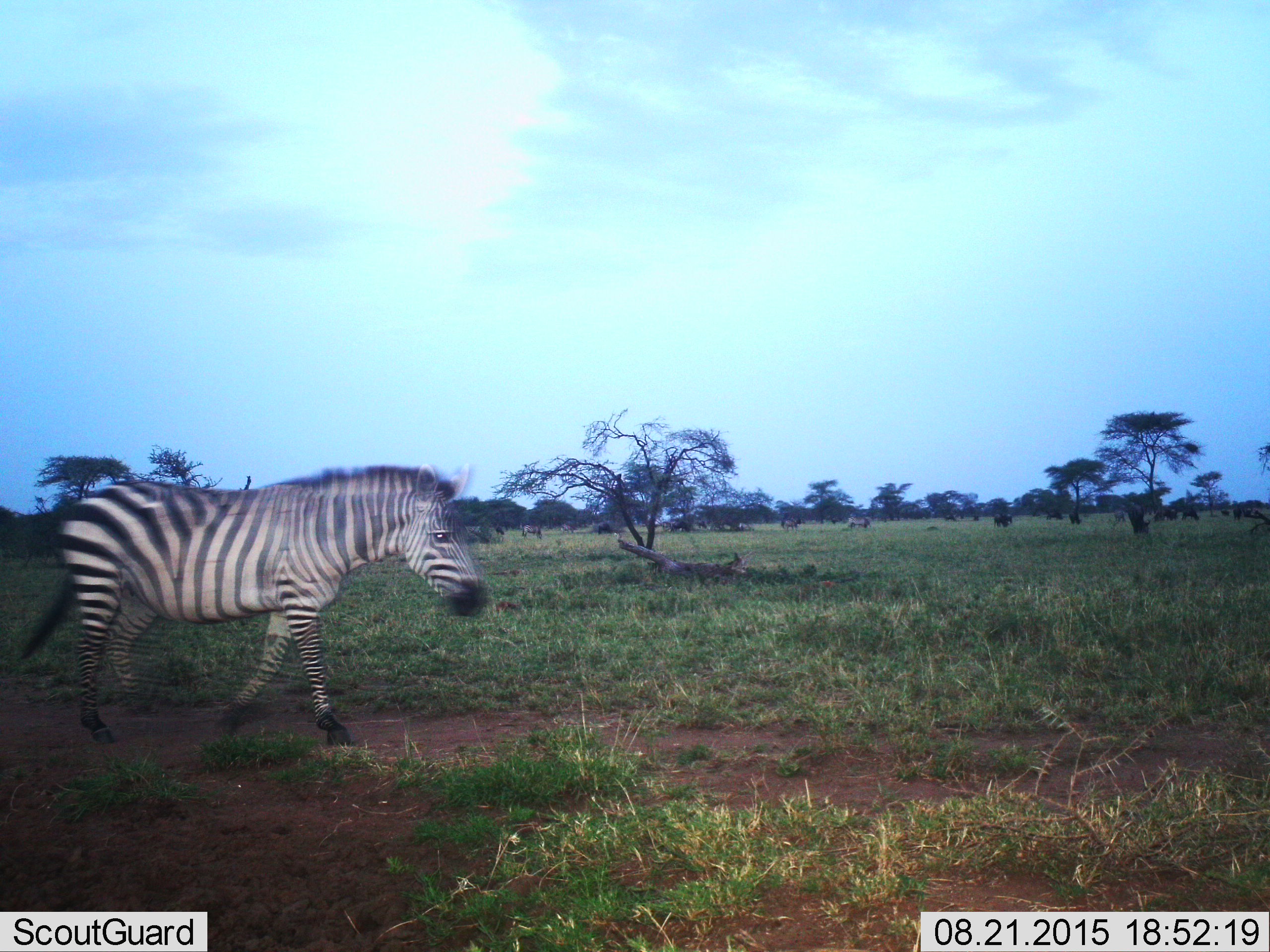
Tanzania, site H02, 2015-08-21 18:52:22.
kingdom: Animalia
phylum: Chordata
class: Mammalia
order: Perissodactyla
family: Equidae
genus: Equus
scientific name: Equus quagga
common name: plains zebra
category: zebra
Zebra (plains zebra) (Equus quagga), count 1. Behavior (volunteer vote fractions): standing 9%, resting 0%, moving 100%, interacting 0%. Young present (vote fraction): 0%. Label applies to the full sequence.